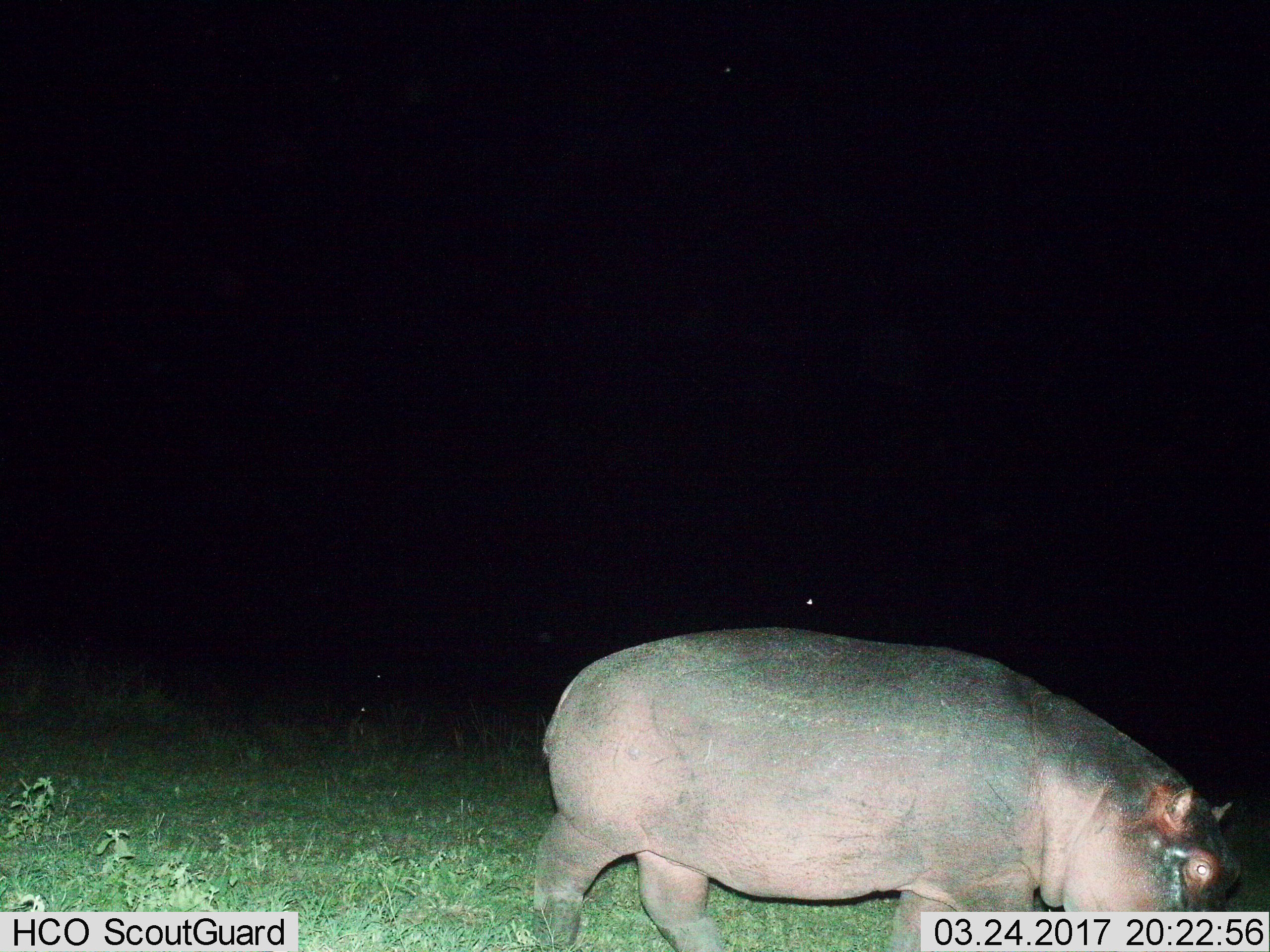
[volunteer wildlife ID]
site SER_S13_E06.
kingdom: Animalia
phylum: Chordata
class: Mammalia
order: Artiodactyla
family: Hippopotamidae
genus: Hippopotamus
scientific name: Hippopotamus amphibius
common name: hippopotamus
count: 1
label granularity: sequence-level